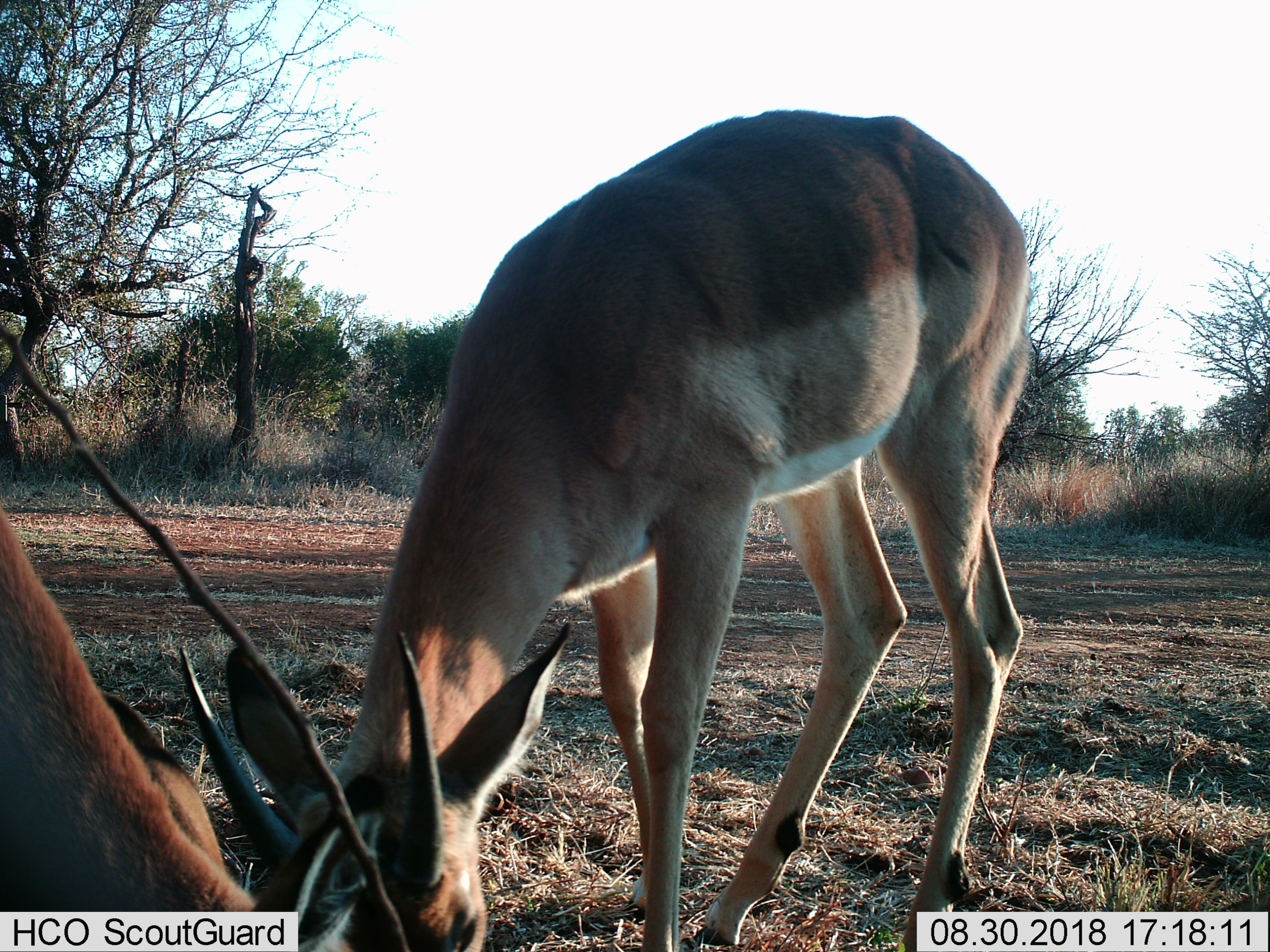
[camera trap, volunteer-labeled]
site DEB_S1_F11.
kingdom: Animalia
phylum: Chordata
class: Mammalia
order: Artiodactyla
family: Bovidae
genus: Aepyceros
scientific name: Aepyceros melampus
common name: impala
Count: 2.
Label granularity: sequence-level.